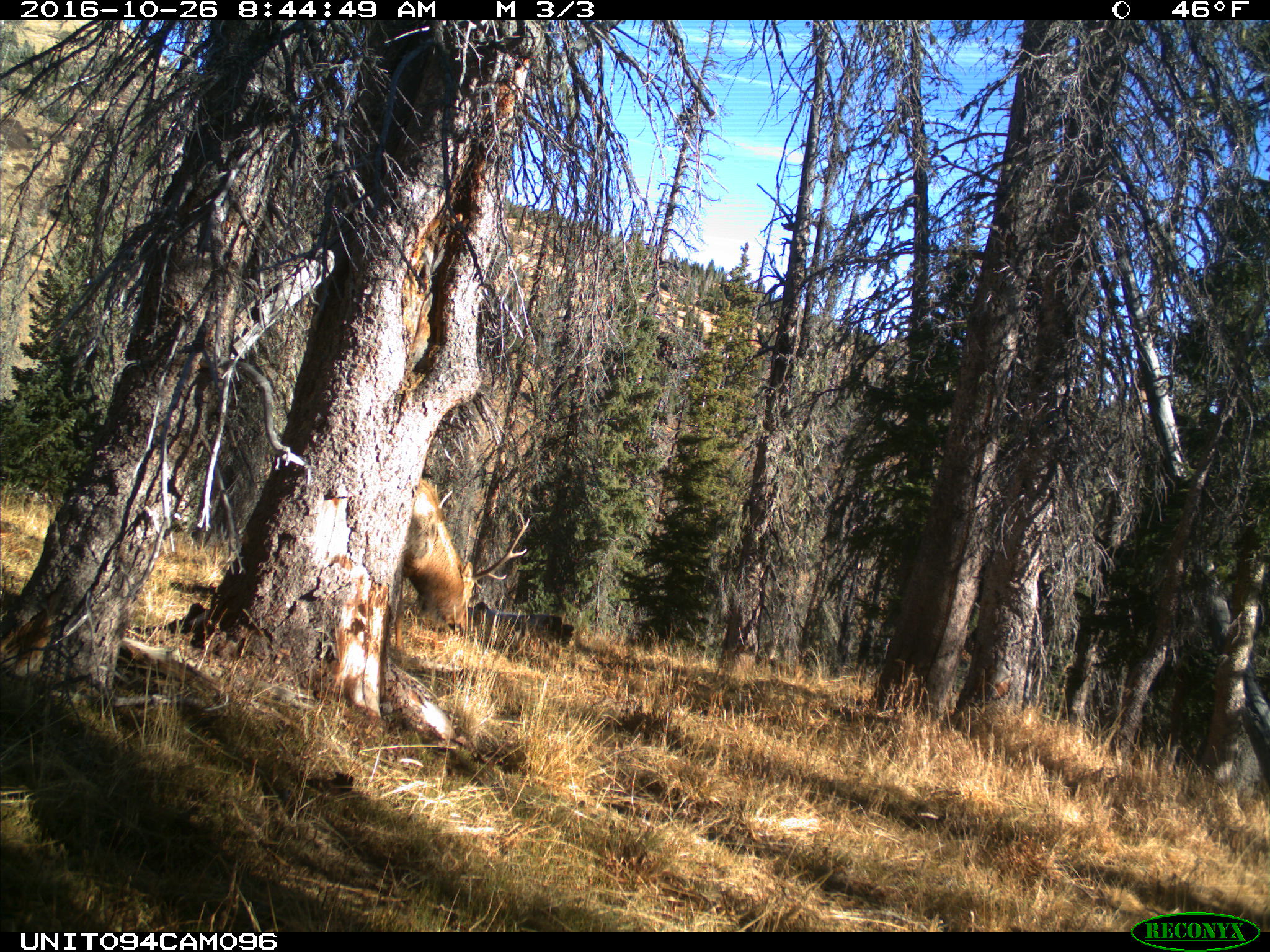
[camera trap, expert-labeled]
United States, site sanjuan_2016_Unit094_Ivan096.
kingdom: Animalia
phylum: Chordata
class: Mammalia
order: Artiodactyla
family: Cervidae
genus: Cervus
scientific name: Cervus elaphus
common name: red deer